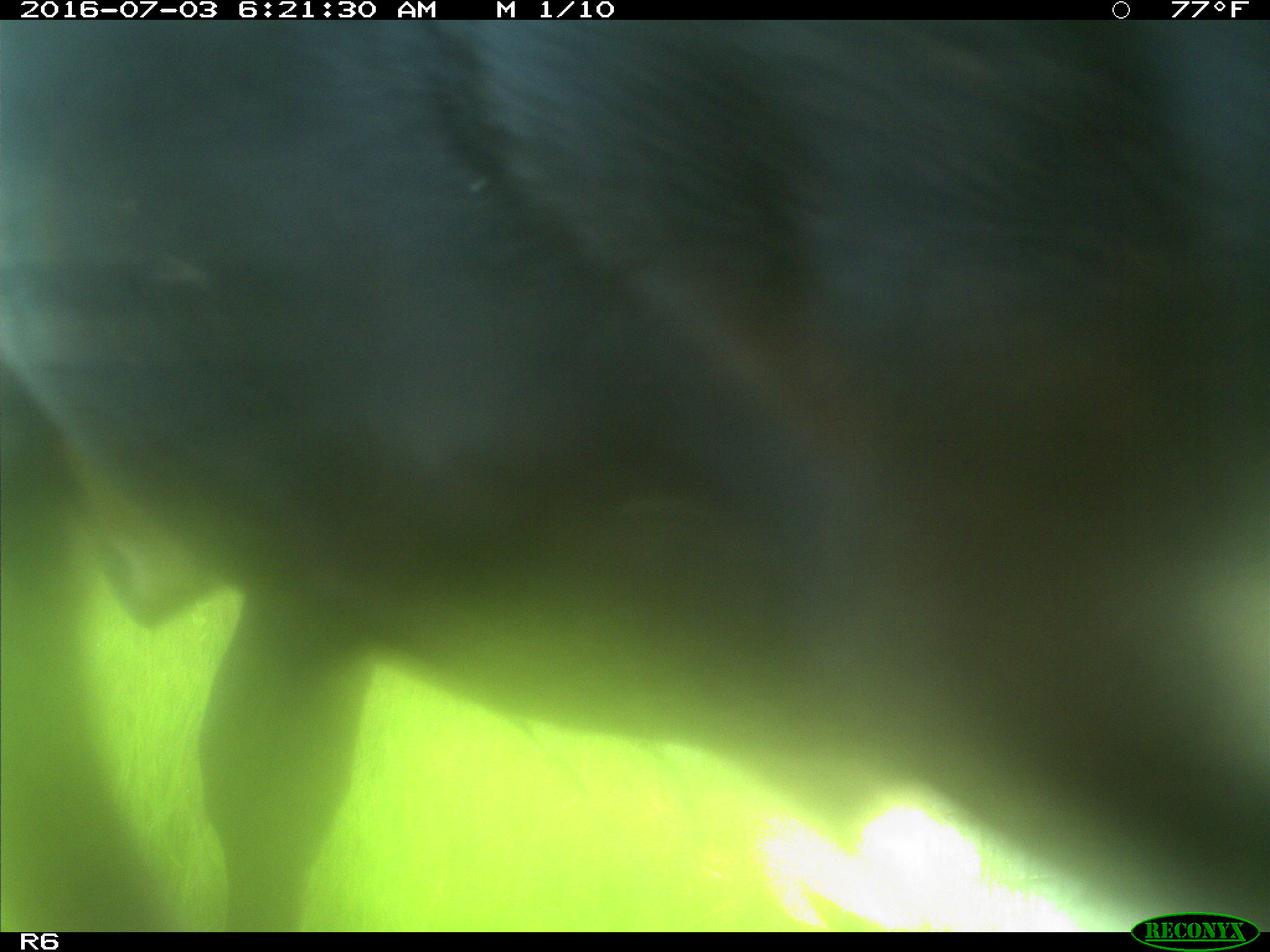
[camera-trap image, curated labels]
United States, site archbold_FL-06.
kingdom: Animalia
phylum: Chordata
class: Mammalia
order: Artiodactyla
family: Bovidae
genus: Bos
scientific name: Bos taurus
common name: domestic cow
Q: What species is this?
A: Bos taurus (domestic cow).